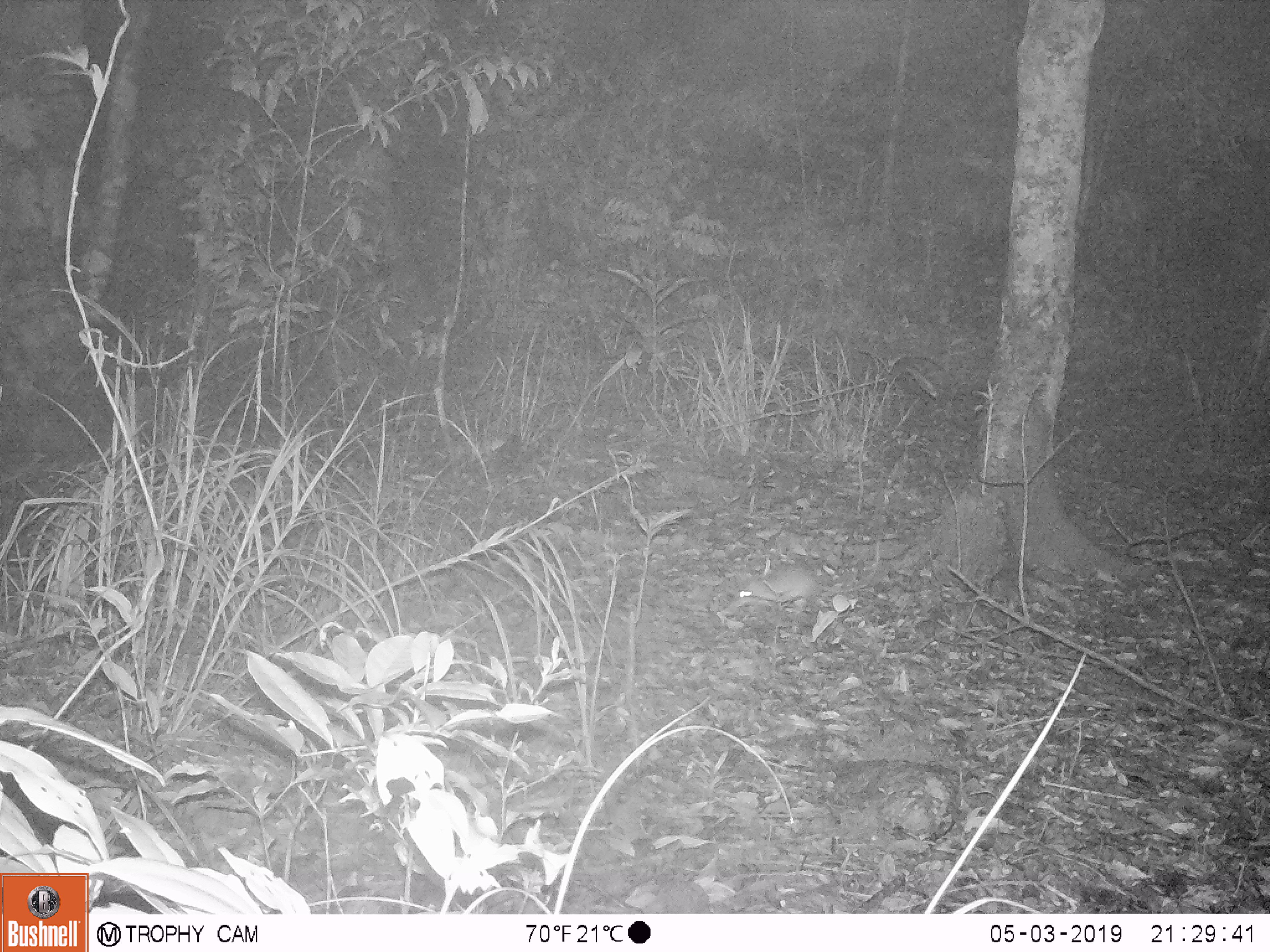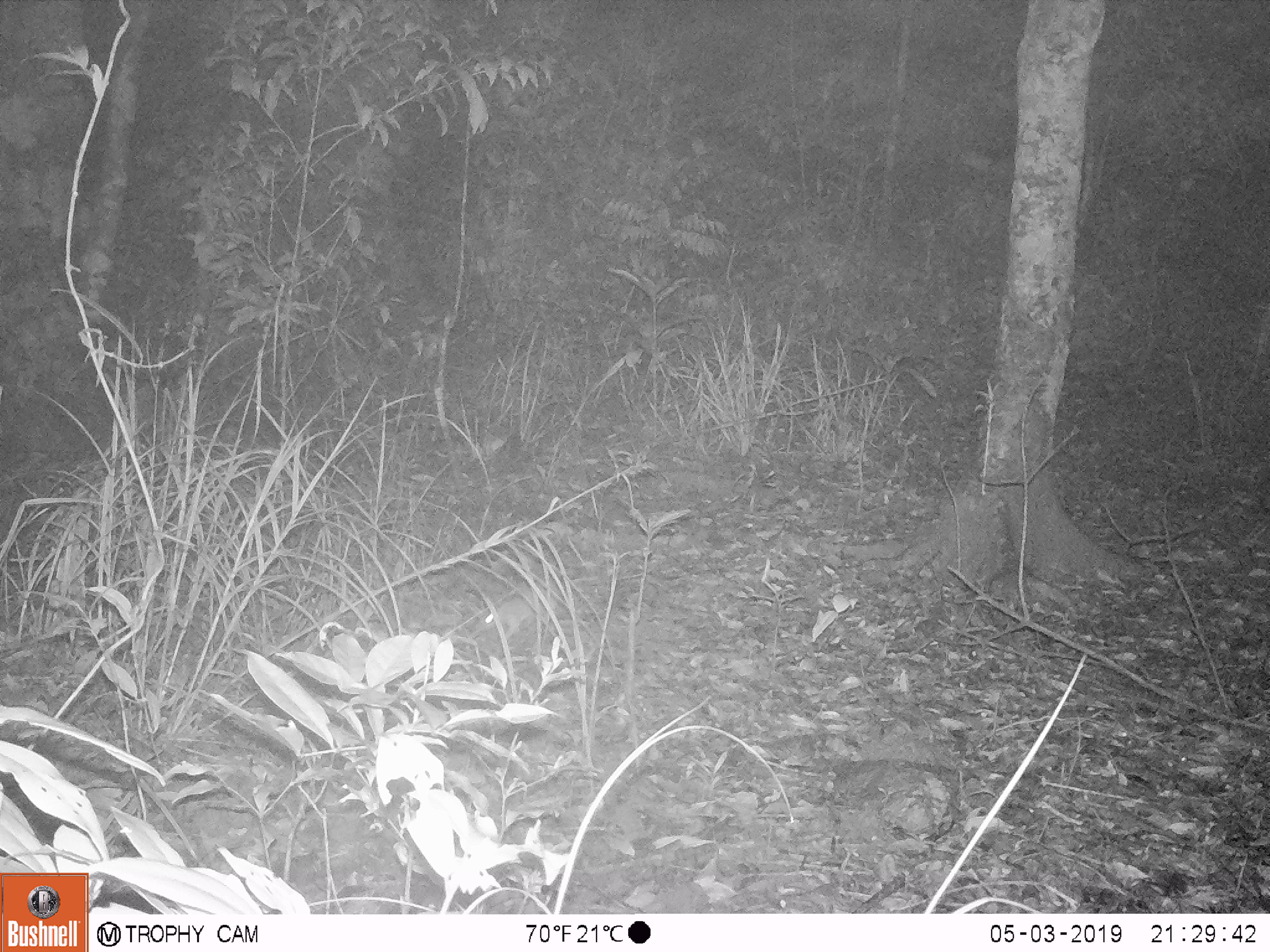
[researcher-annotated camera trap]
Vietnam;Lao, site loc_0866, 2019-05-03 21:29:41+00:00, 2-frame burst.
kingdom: Animalia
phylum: Chordata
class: Mammalia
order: Rodentia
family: Muridae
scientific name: Muridae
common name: old-world mice and rats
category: unidentified murid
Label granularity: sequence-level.